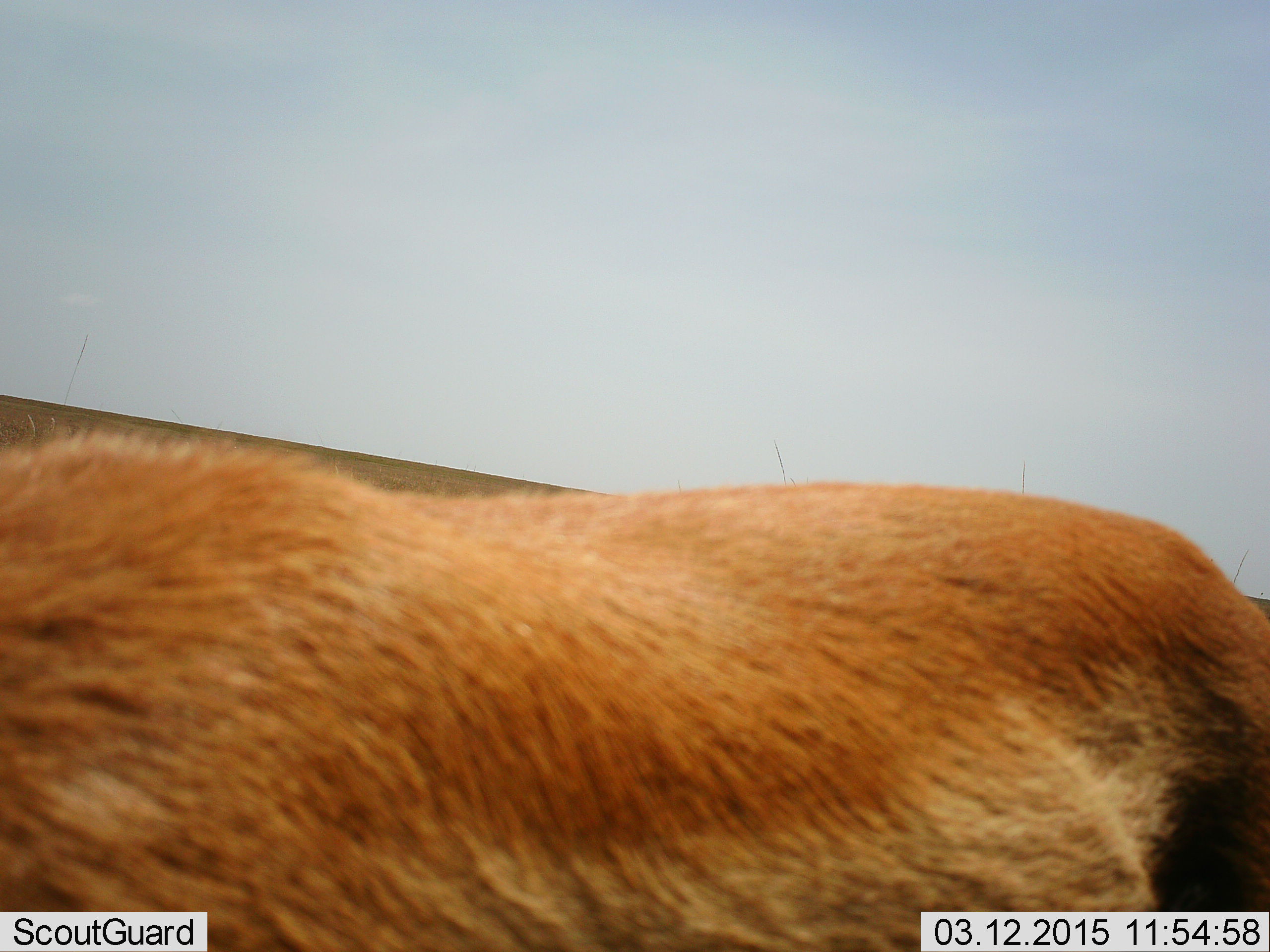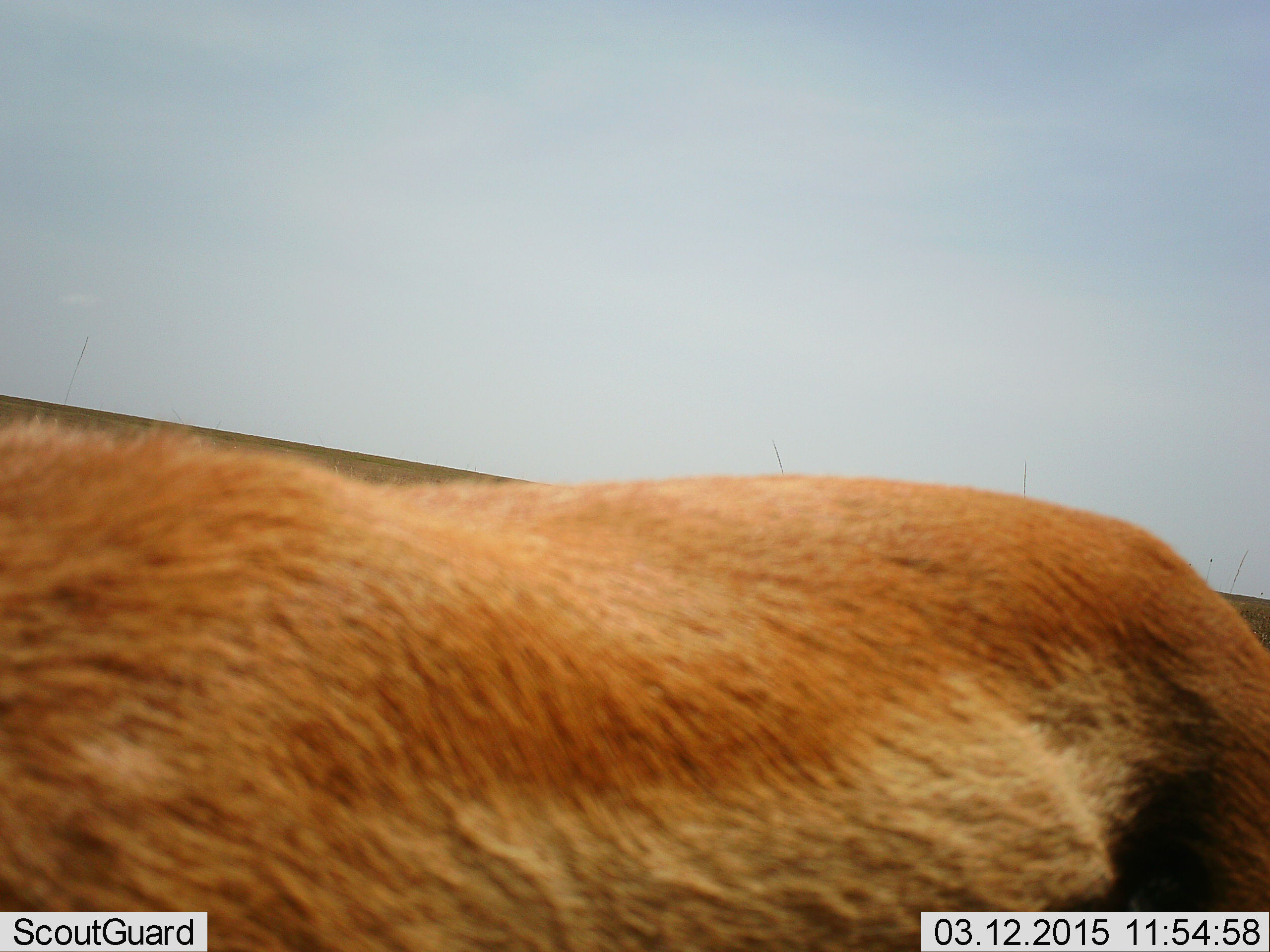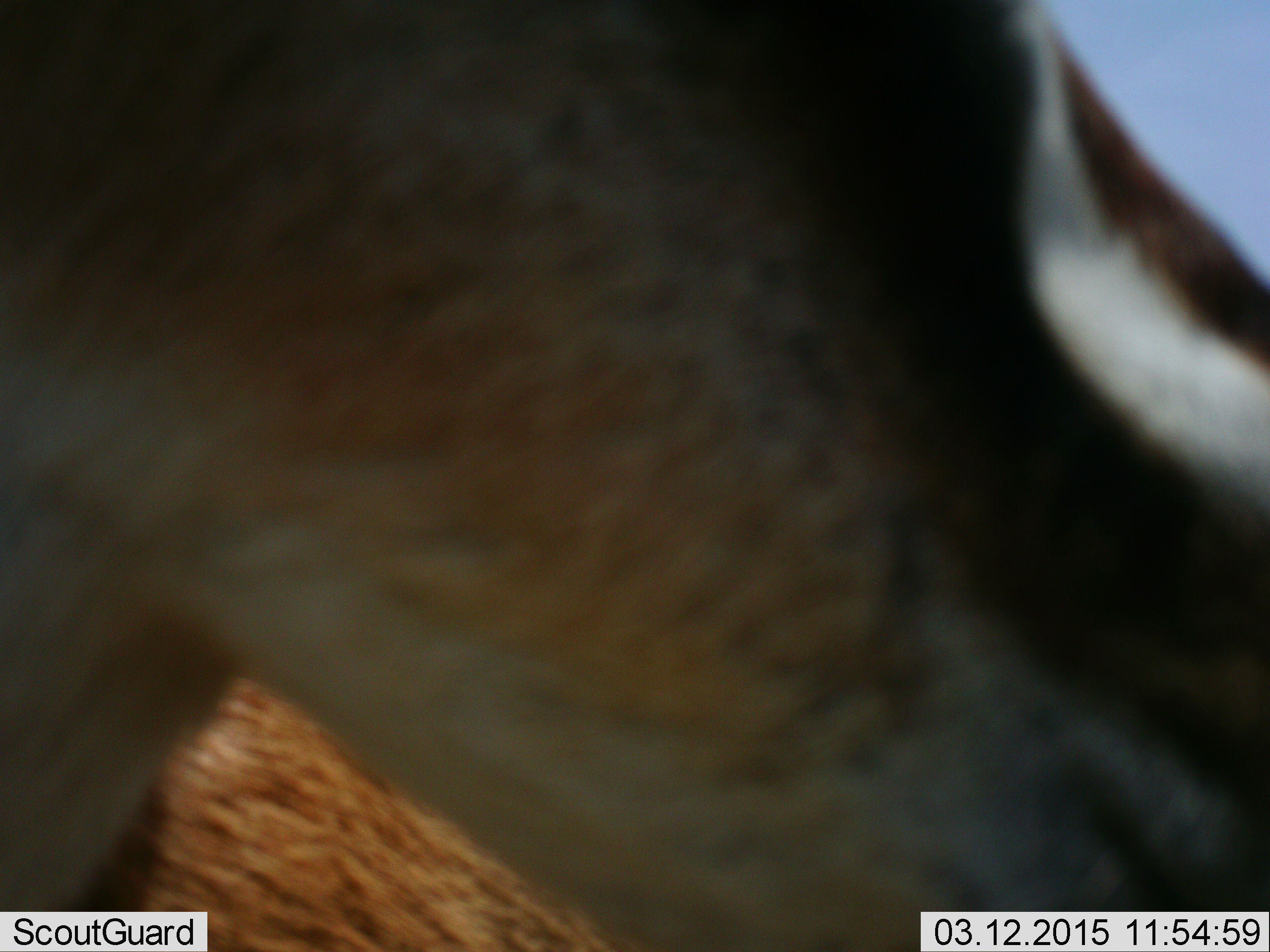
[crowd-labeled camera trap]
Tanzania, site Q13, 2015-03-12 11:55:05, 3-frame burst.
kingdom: Animalia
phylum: Chordata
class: Mammalia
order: Artiodactyla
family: Bovidae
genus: Eudorcas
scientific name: Eudorcas thomsonii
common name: thomson's gazelle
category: gazellethomsons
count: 1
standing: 78%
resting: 0%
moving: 22%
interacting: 0%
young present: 0%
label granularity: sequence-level